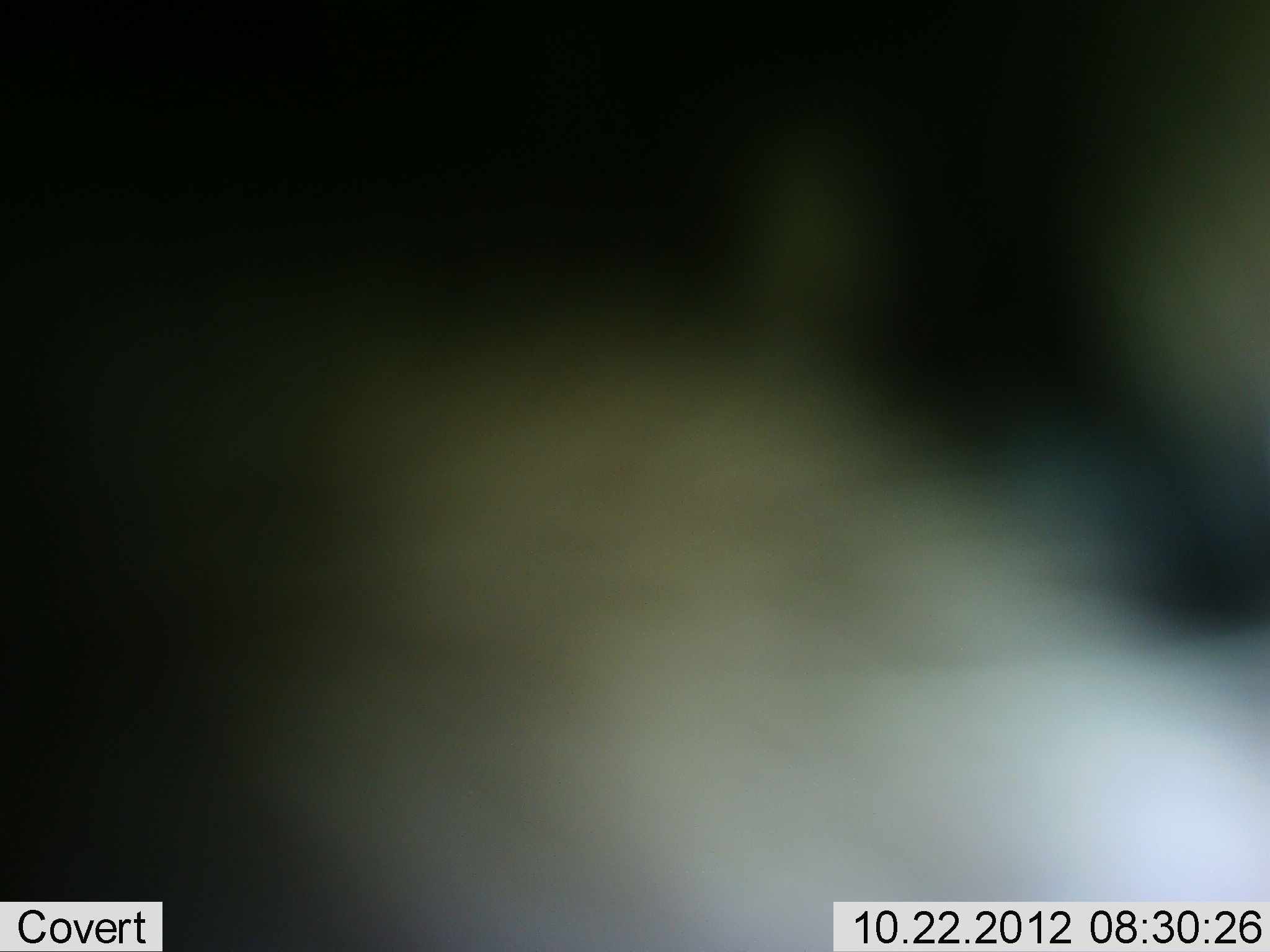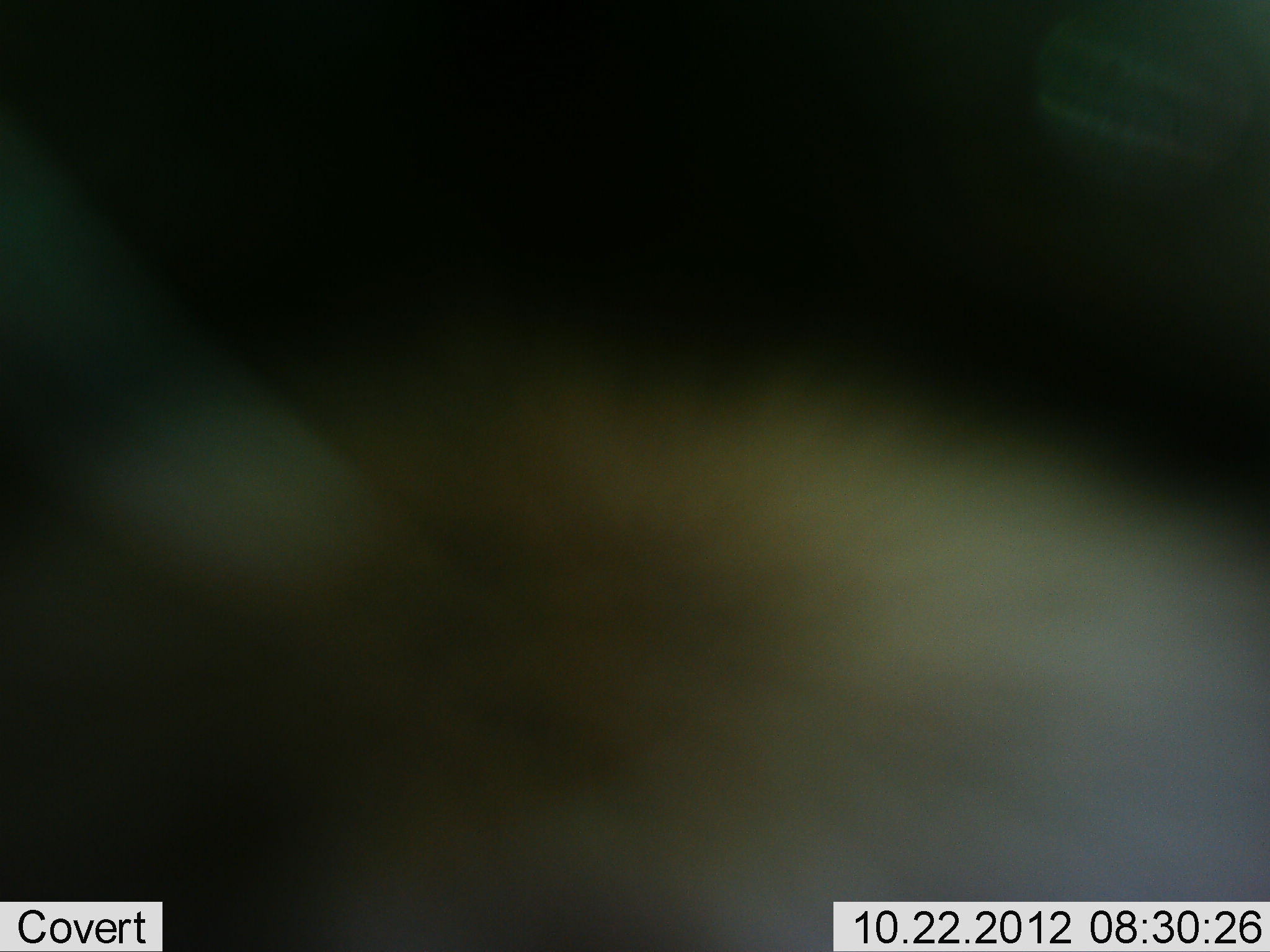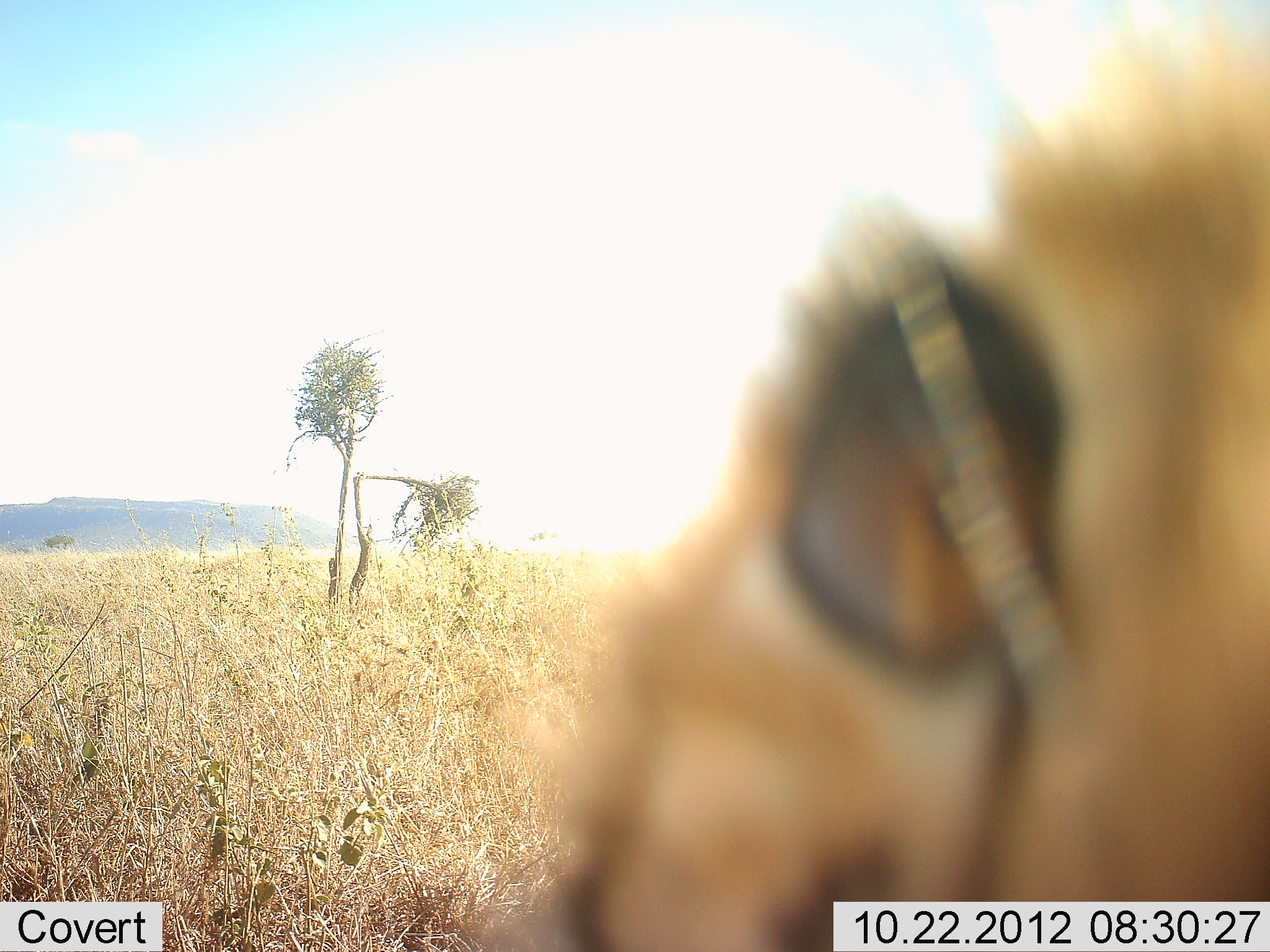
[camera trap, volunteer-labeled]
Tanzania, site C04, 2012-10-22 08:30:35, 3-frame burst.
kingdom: Animalia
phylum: Chordata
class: Mammalia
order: Carnivora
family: Felidae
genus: Acinonyx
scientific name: Acinonyx jubatus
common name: cheetah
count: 1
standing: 0%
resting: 0%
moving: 67%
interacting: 33%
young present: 0%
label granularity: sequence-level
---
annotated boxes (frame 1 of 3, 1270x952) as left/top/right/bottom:
animal: 80/98/1270/952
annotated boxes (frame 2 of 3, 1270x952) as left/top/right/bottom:
animal: 2/148/1269/950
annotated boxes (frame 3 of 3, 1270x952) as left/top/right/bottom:
animal: 453/0/1270/952